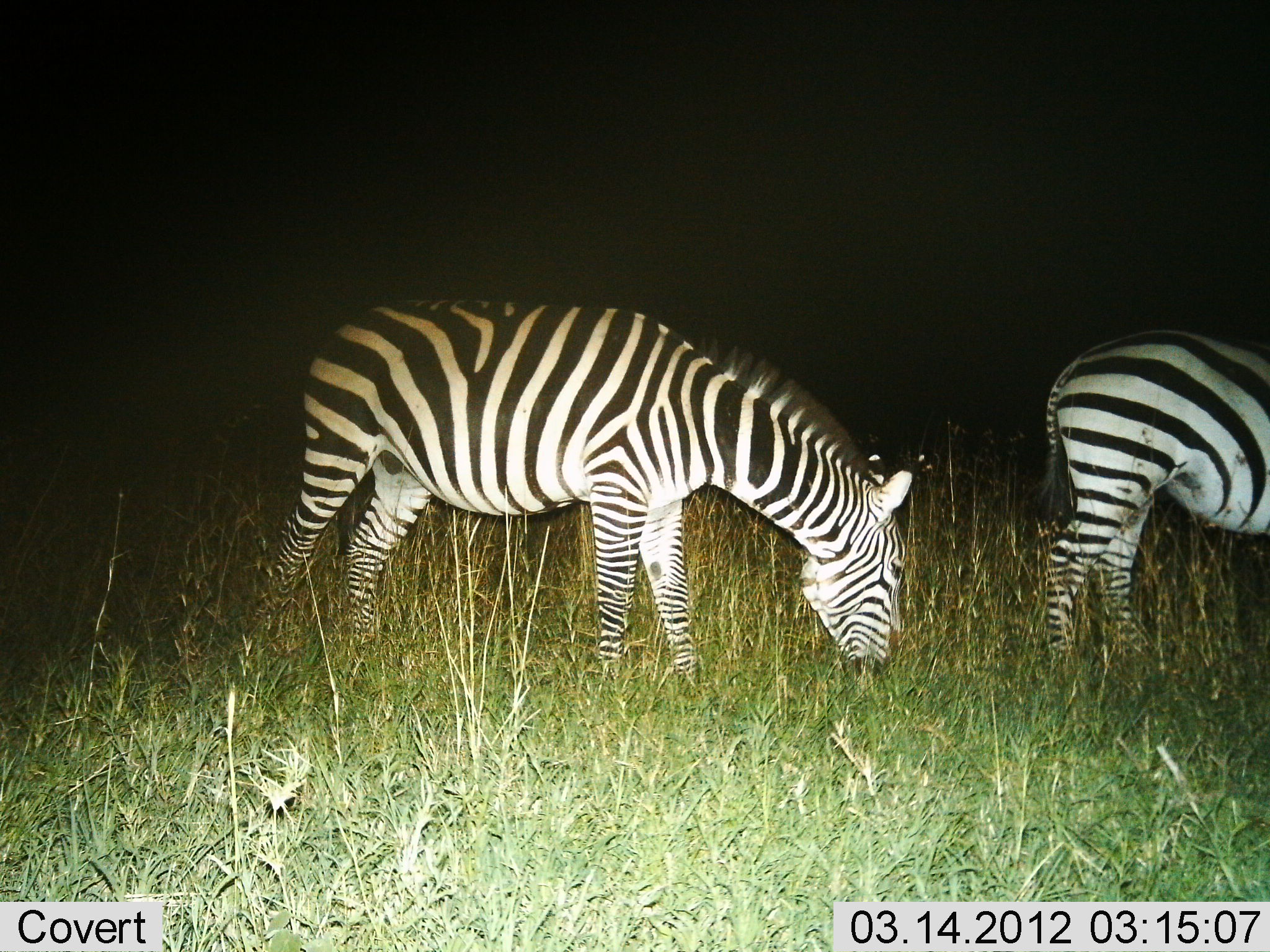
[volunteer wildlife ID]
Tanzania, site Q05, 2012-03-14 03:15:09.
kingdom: Animalia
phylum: Chordata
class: Mammalia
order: Perissodactyla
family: Equidae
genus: Equus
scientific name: Equus quagga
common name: plains zebra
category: zebra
Zebra (plains zebra) (Equus quagga), count 2. Behavior (volunteer vote fractions): standing 28%, resting 0%, moving 4%, interacting 0%. Young present (vote fraction): 0%. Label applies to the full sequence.